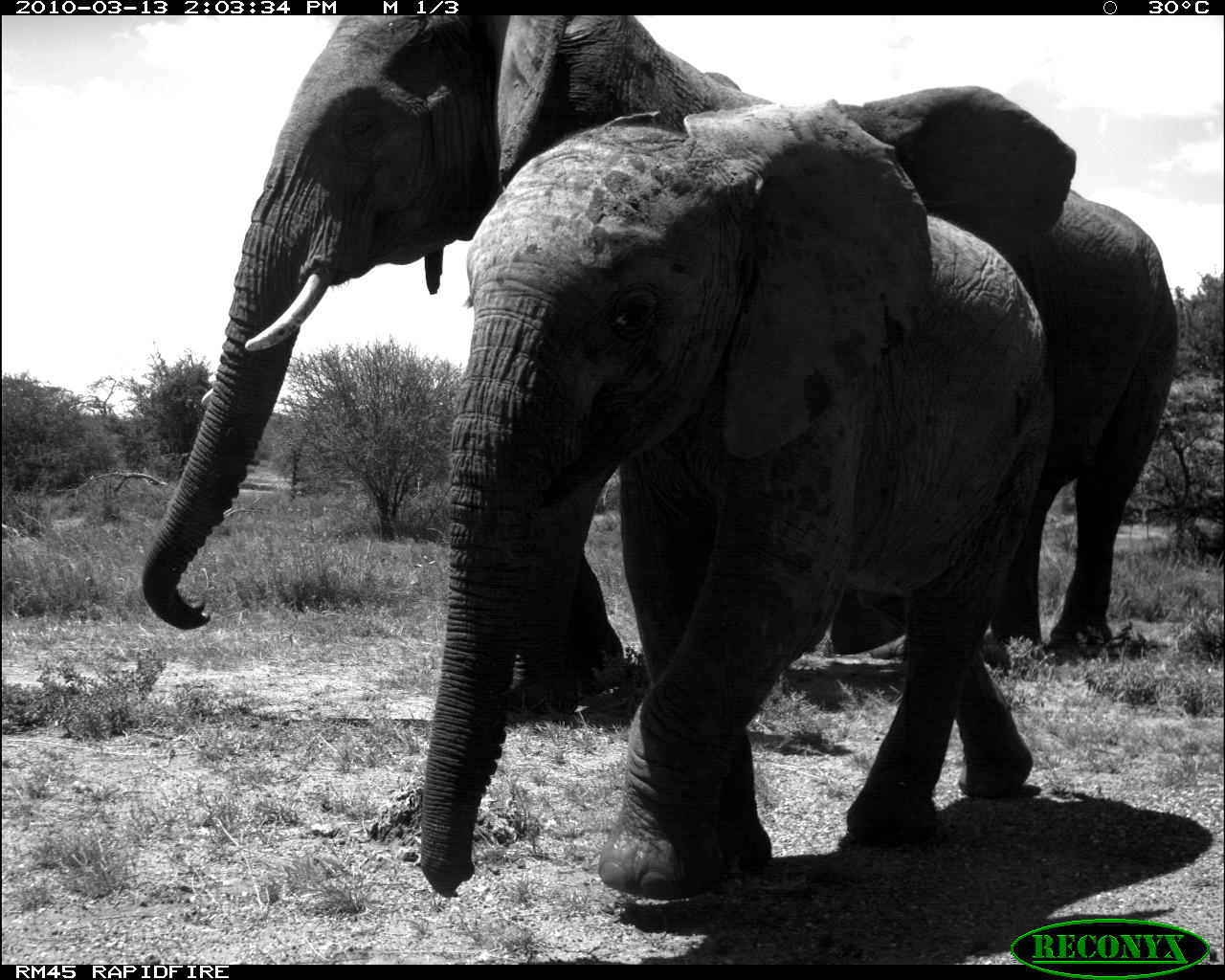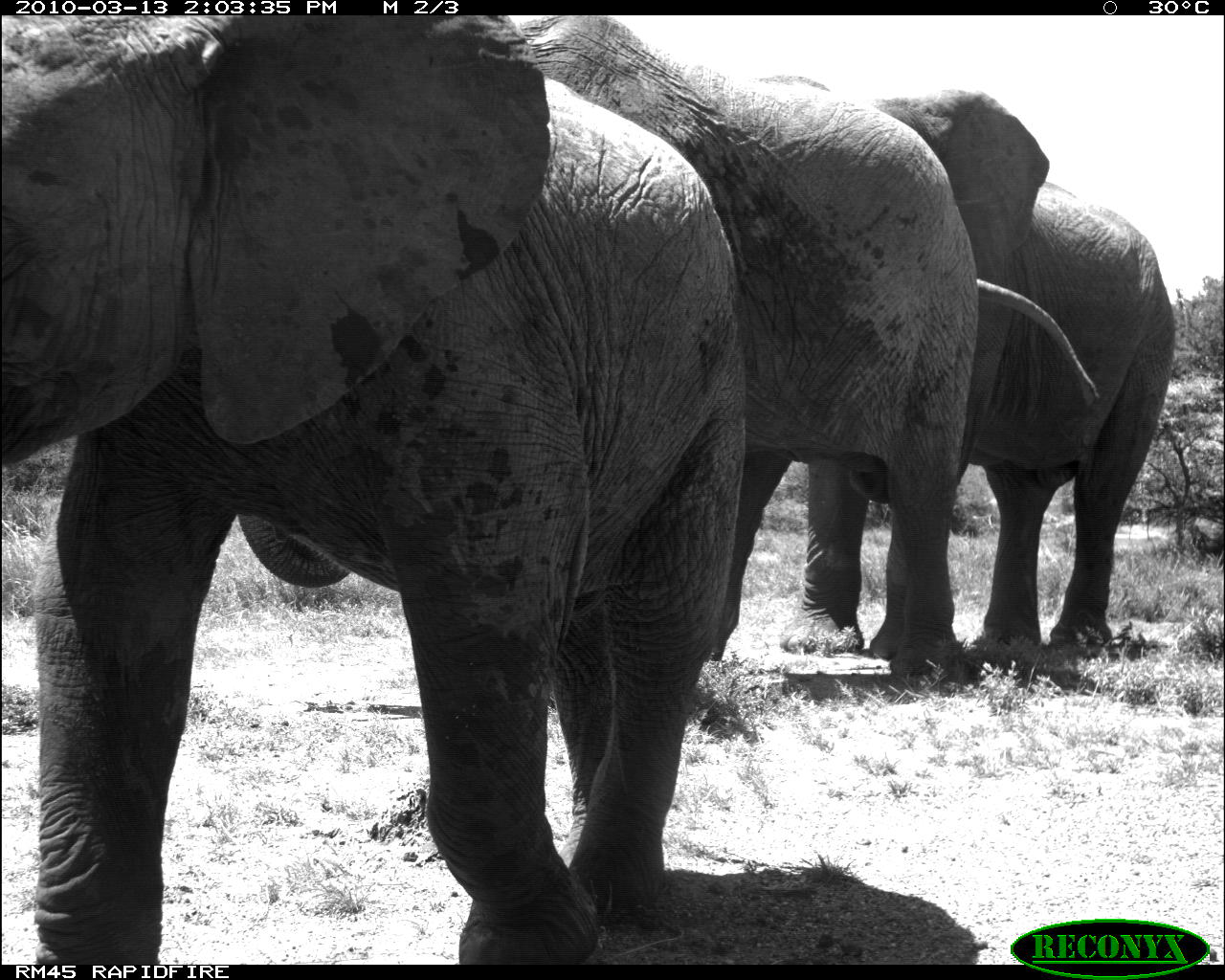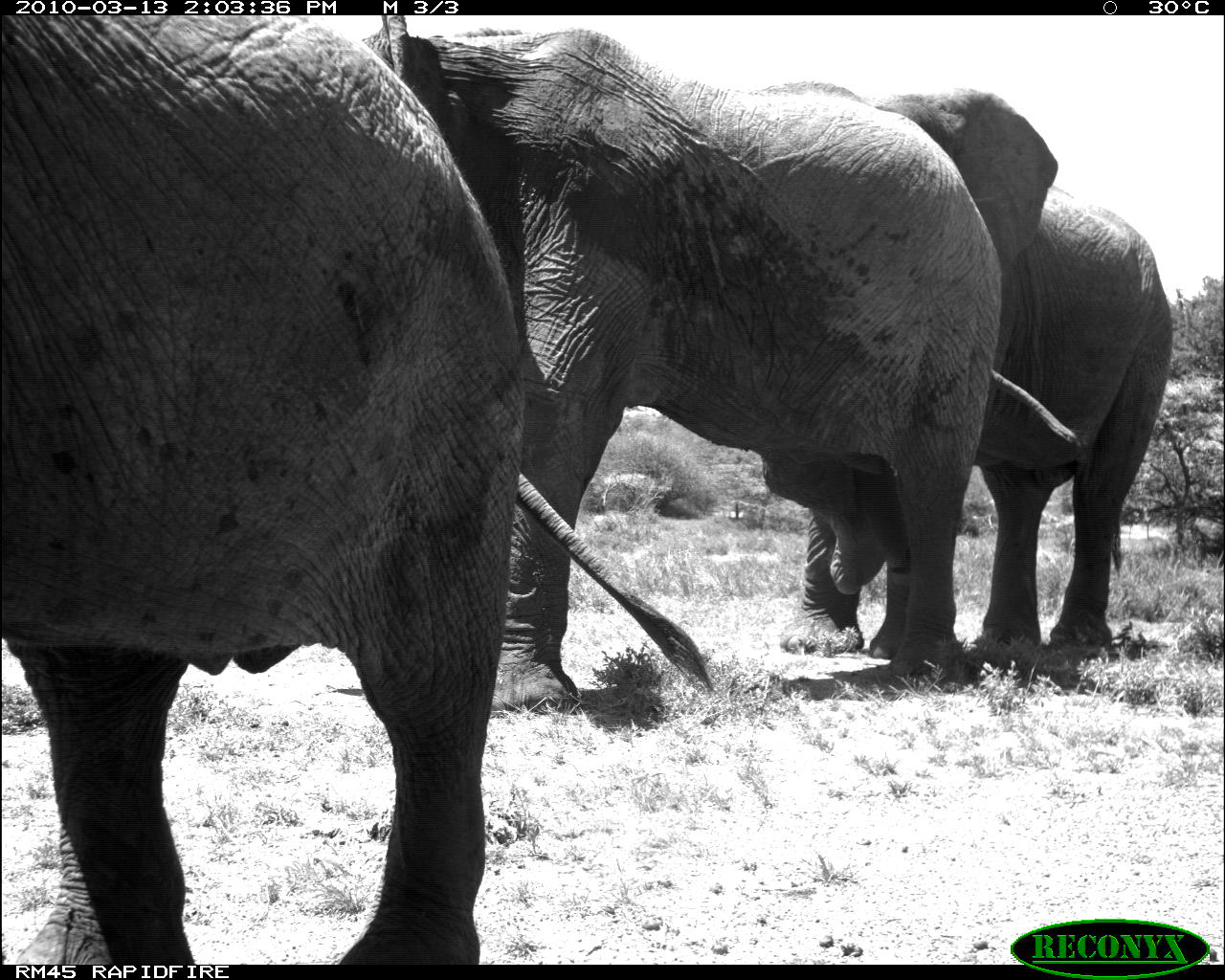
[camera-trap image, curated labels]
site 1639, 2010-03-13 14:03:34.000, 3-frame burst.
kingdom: Animalia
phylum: Chordata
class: Mammalia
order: Proboscidea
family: Elephantidae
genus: Loxodonta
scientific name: Loxodonta africana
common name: african bush elephant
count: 3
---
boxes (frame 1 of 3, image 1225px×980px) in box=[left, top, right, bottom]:
loxodonta africana: box=[419, 94, 1055, 903]; box=[140, 14, 774, 727]; box=[825, 83, 1177, 662]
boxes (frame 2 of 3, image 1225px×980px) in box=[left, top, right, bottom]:
loxodonta africana: box=[0, 14, 737, 962]; box=[239, 14, 1109, 661]; box=[775, 87, 1177, 658]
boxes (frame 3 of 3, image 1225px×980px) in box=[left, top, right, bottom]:
loxodonta africana: box=[3, 17, 718, 963]; box=[365, 14, 1091, 710]; box=[781, 77, 1174, 671]